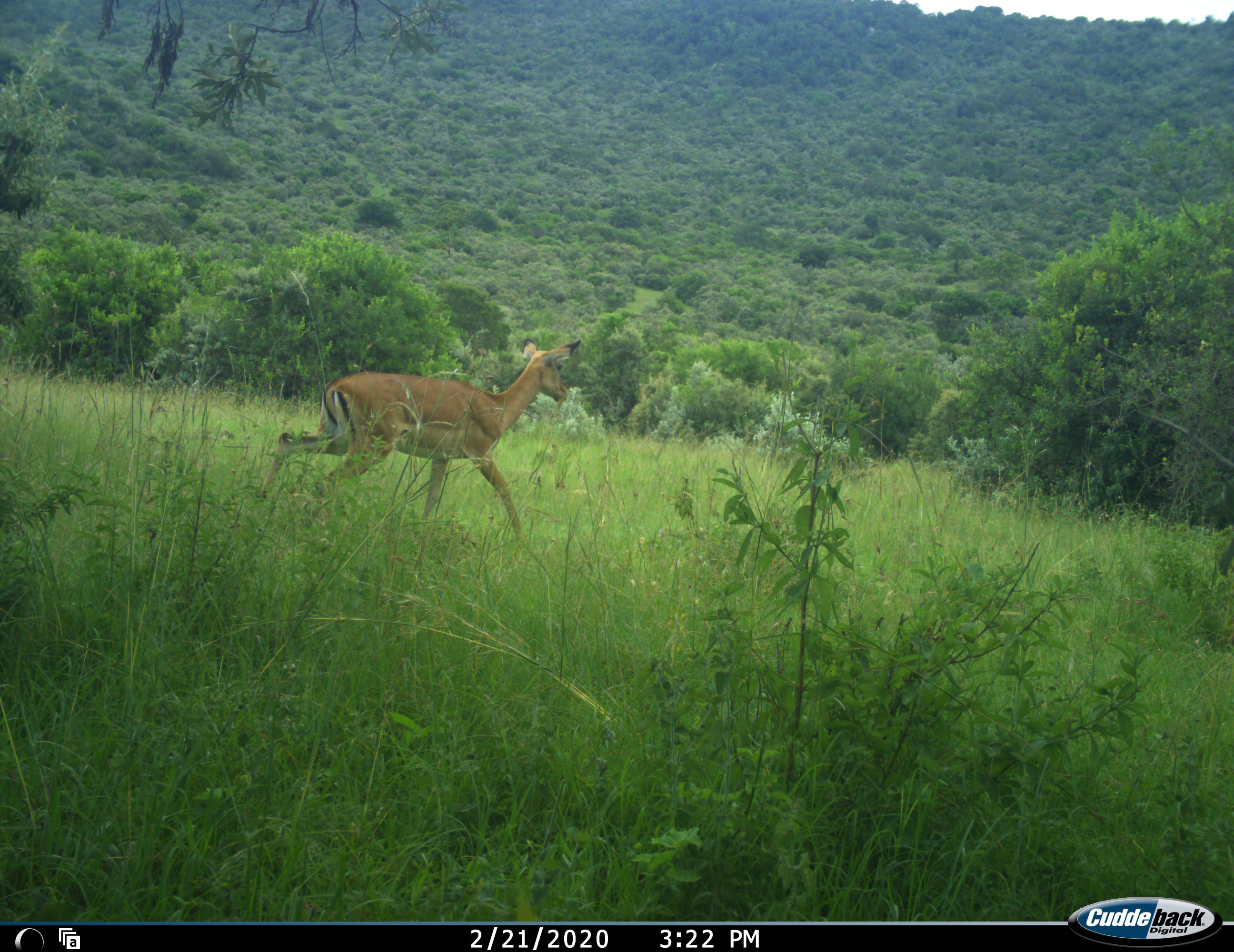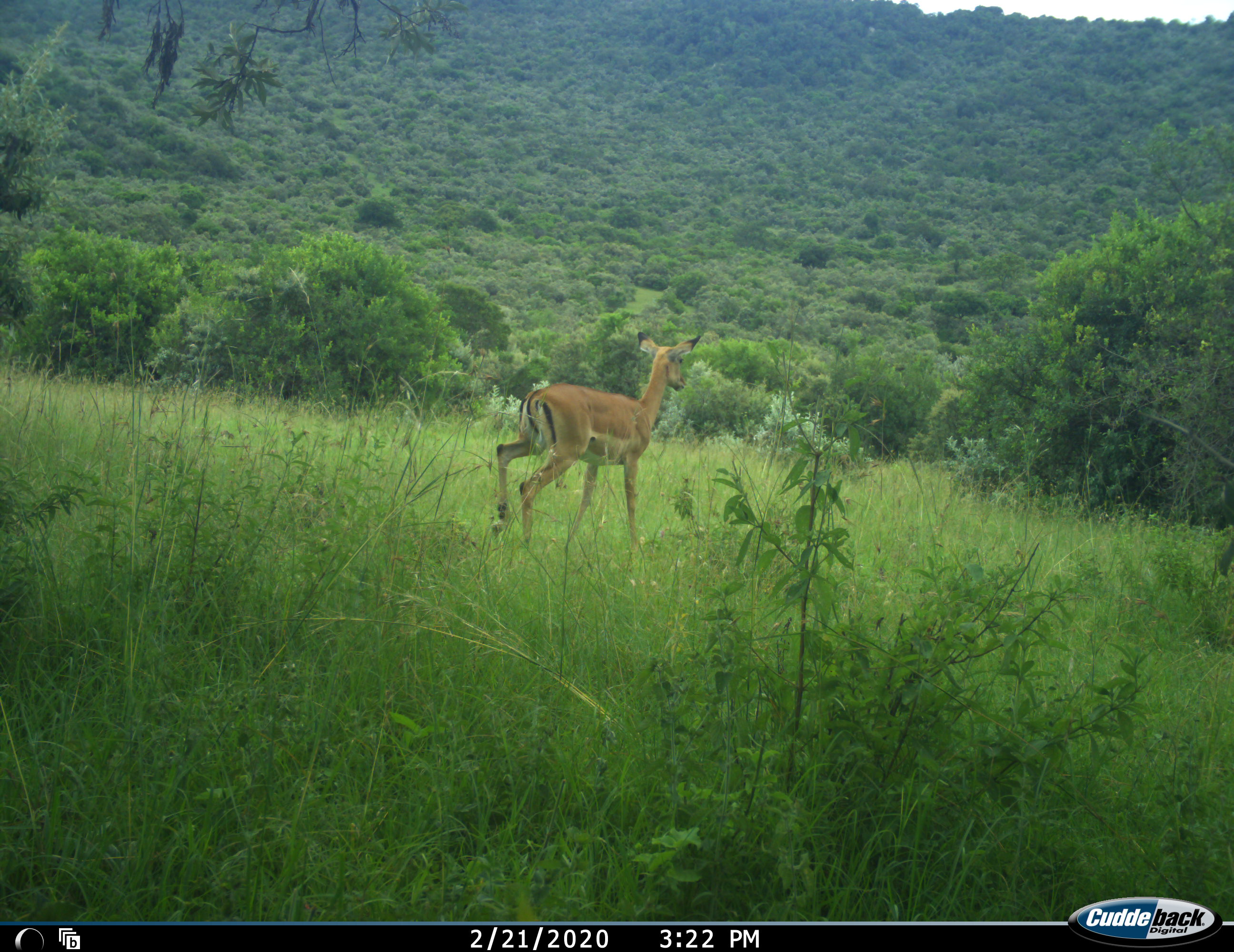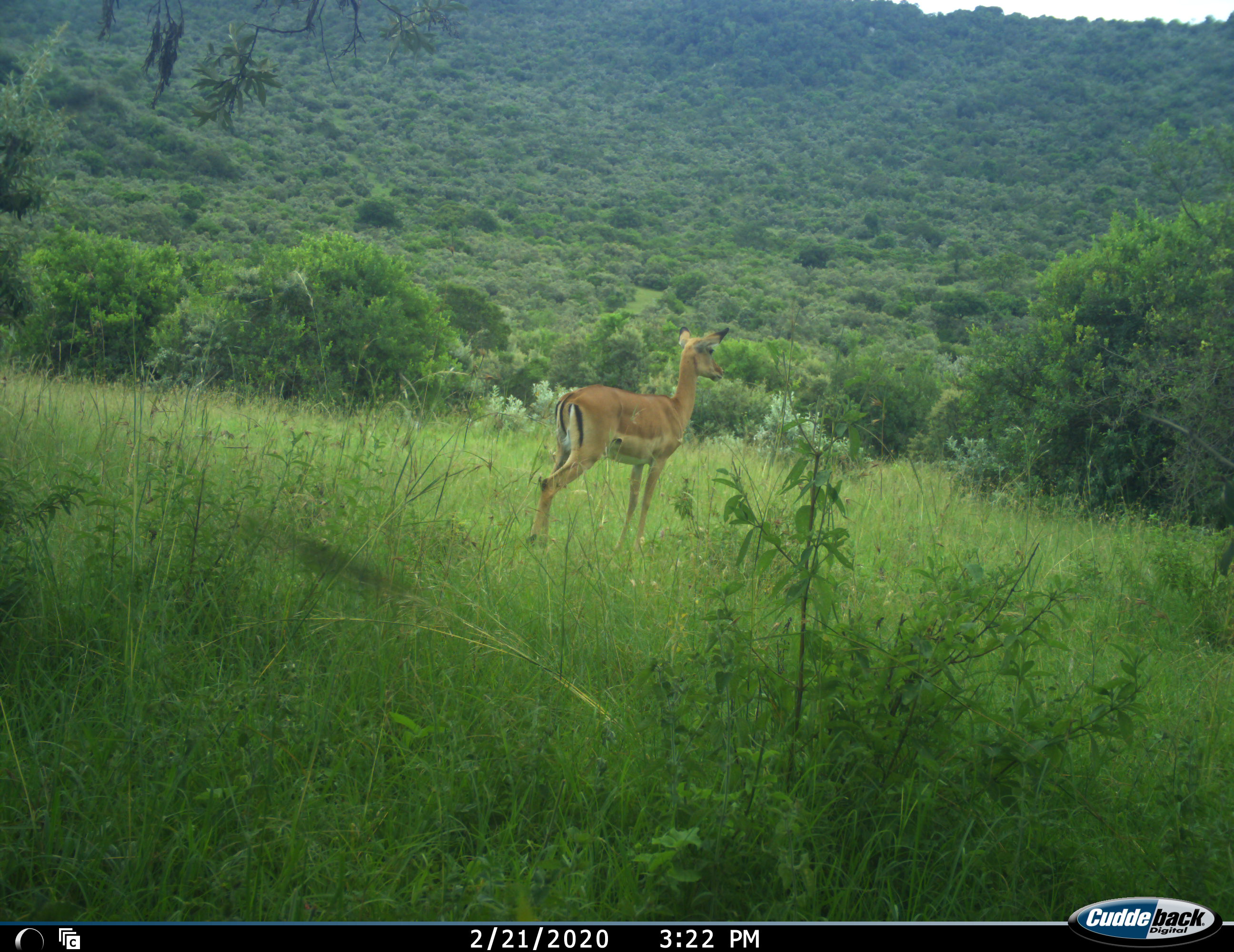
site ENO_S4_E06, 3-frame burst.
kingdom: Animalia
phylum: Chordata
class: Mammalia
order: Artiodactyla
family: Bovidae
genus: Aepyceros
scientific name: Aepyceros melampus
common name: impala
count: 1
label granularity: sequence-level